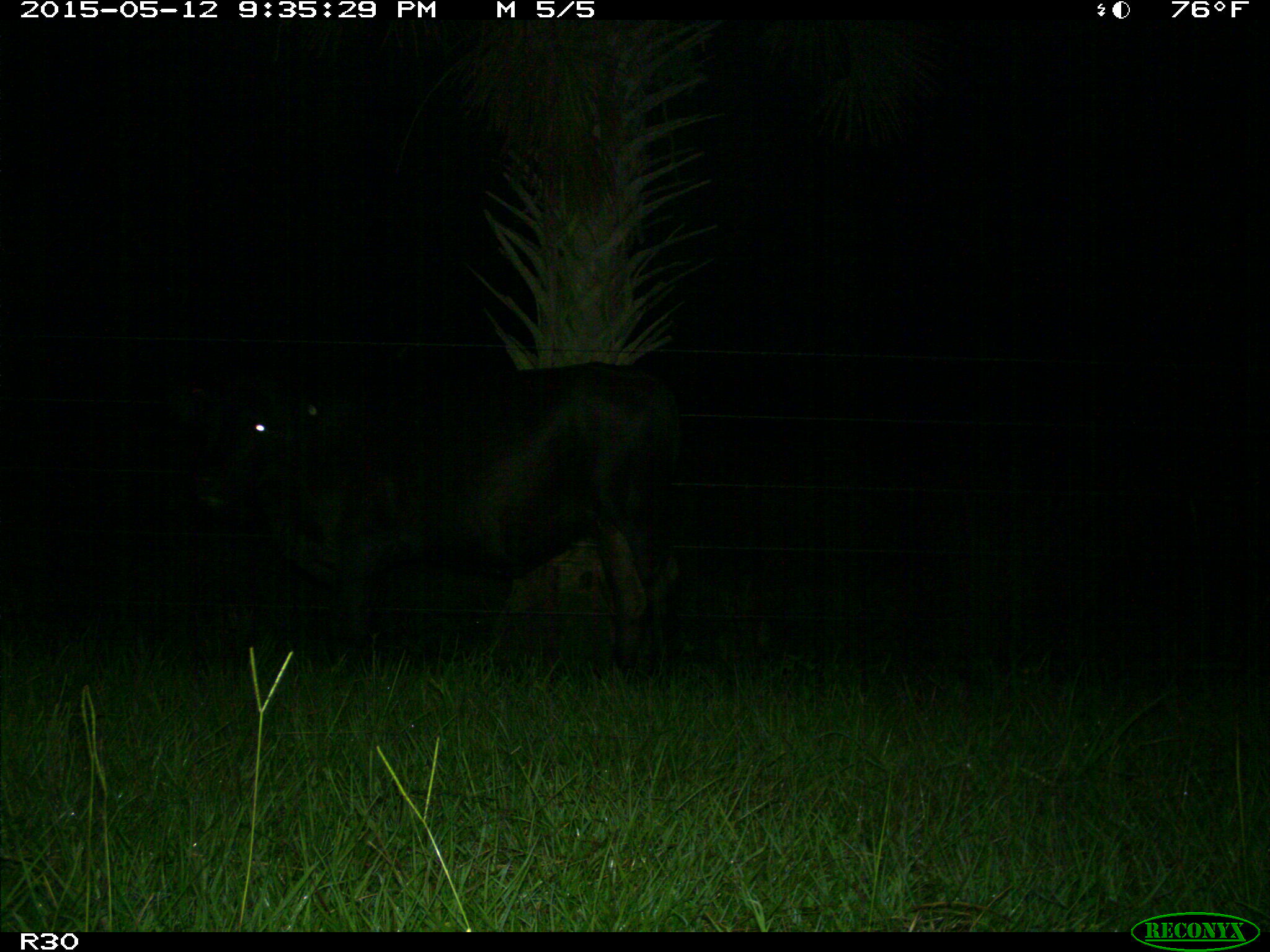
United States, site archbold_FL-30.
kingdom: Animalia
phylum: Chordata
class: Mammalia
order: Artiodactyla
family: Bovidae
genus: Bos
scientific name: Bos taurus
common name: domestic cow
Bos taurus (domestic cow).